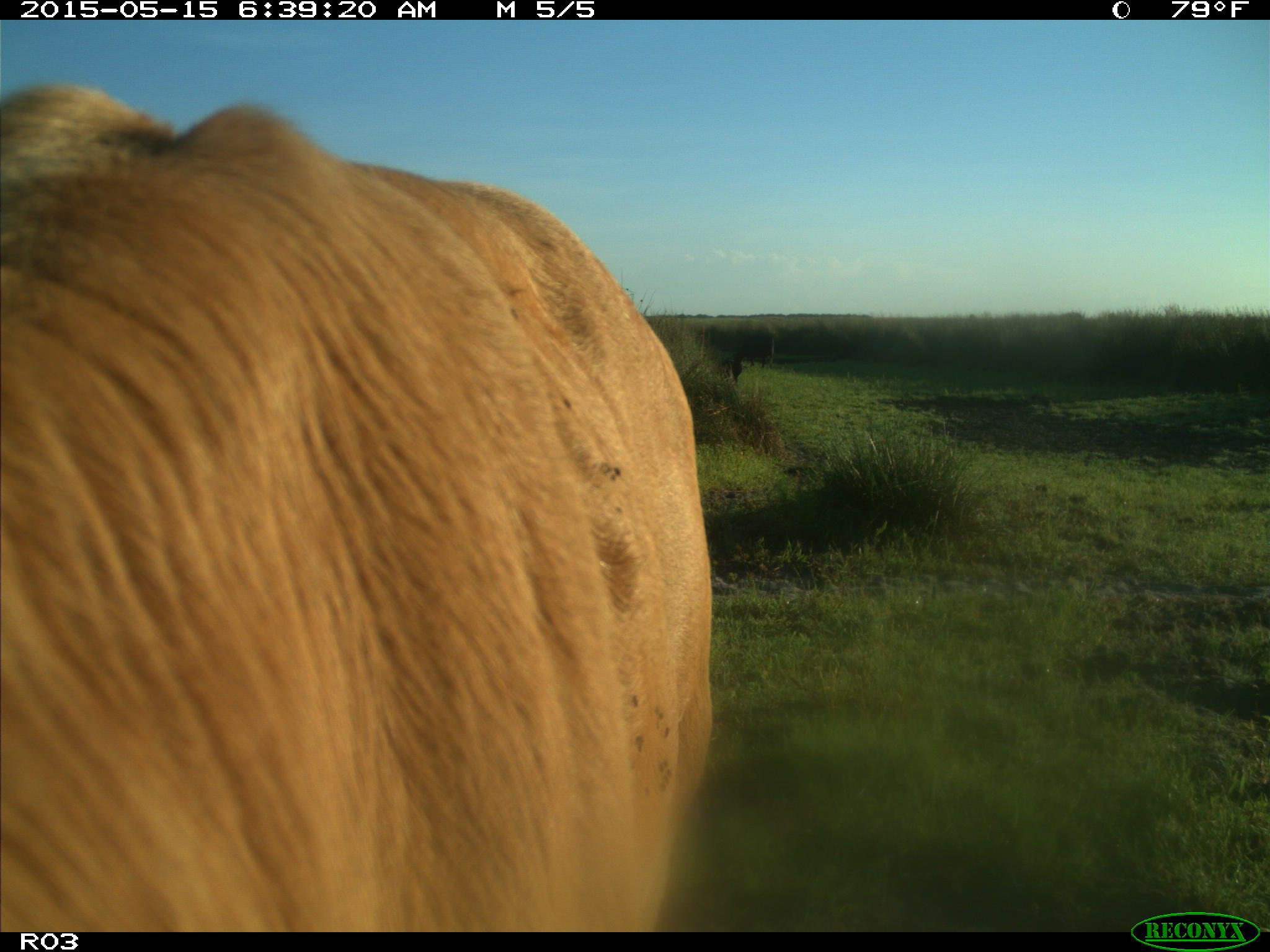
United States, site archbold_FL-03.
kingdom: Animalia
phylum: Chordata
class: Mammalia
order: Artiodactyla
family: Bovidae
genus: Bos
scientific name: Bos taurus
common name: domestic cow